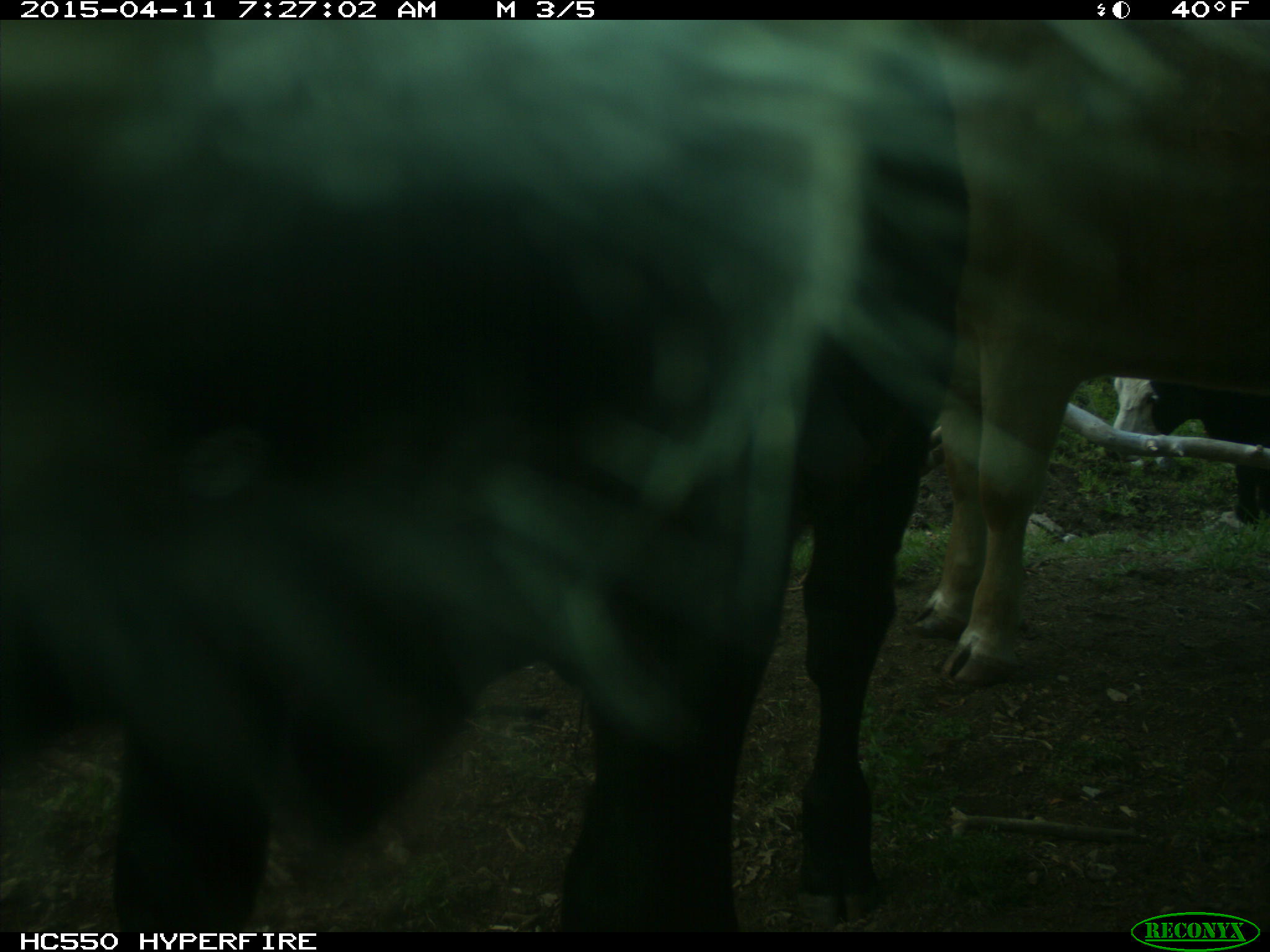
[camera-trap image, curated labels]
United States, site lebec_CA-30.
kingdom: Animalia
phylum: Chordata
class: Mammalia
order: Artiodactyla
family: Bovidae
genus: Bos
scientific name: Bos taurus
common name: domestic cow